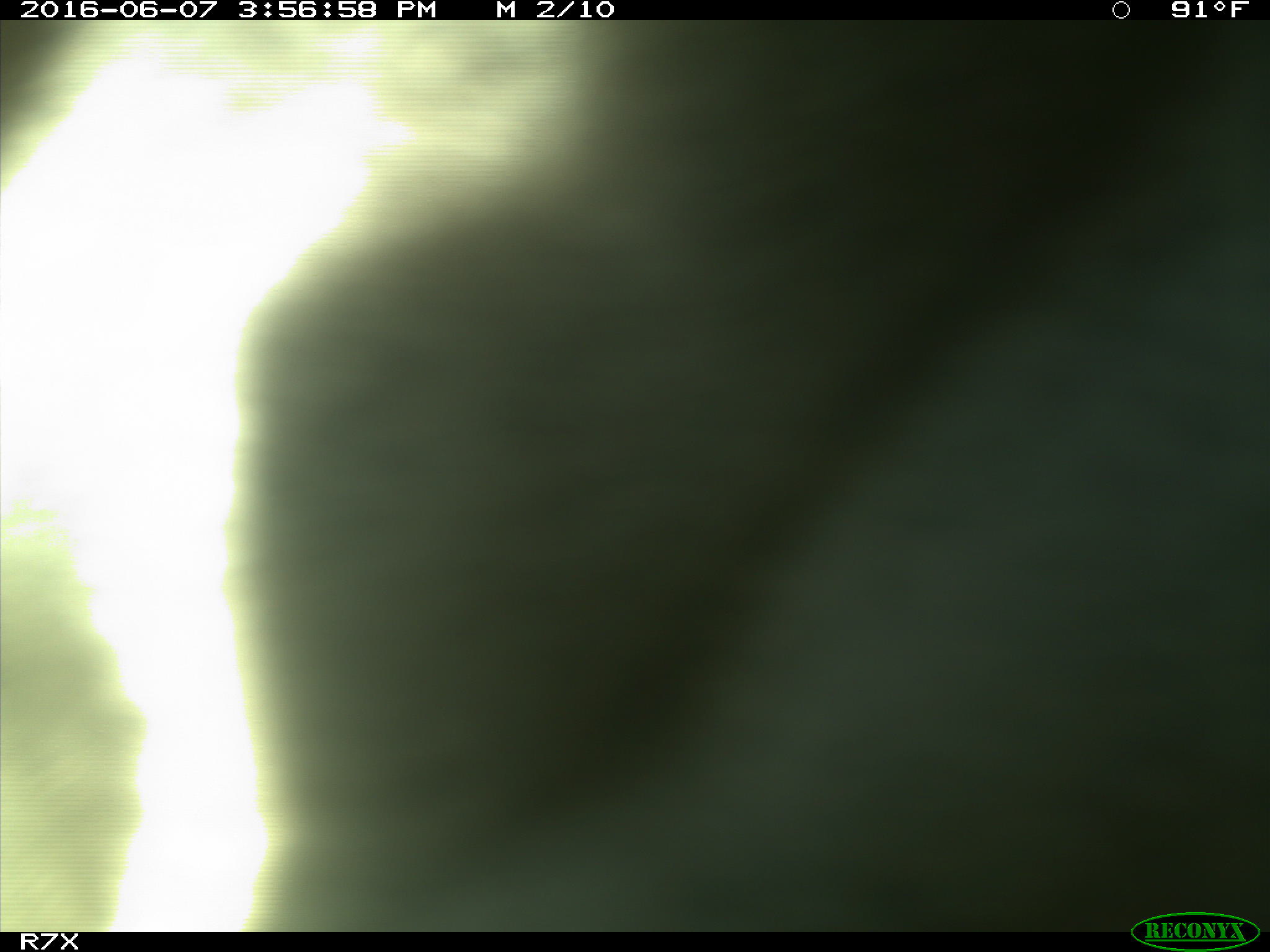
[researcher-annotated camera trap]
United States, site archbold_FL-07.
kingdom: Animalia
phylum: Chordata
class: Mammalia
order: Artiodactyla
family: Bovidae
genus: Bos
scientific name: Bos taurus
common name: domestic cow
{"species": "Bos taurus (domestic cow)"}